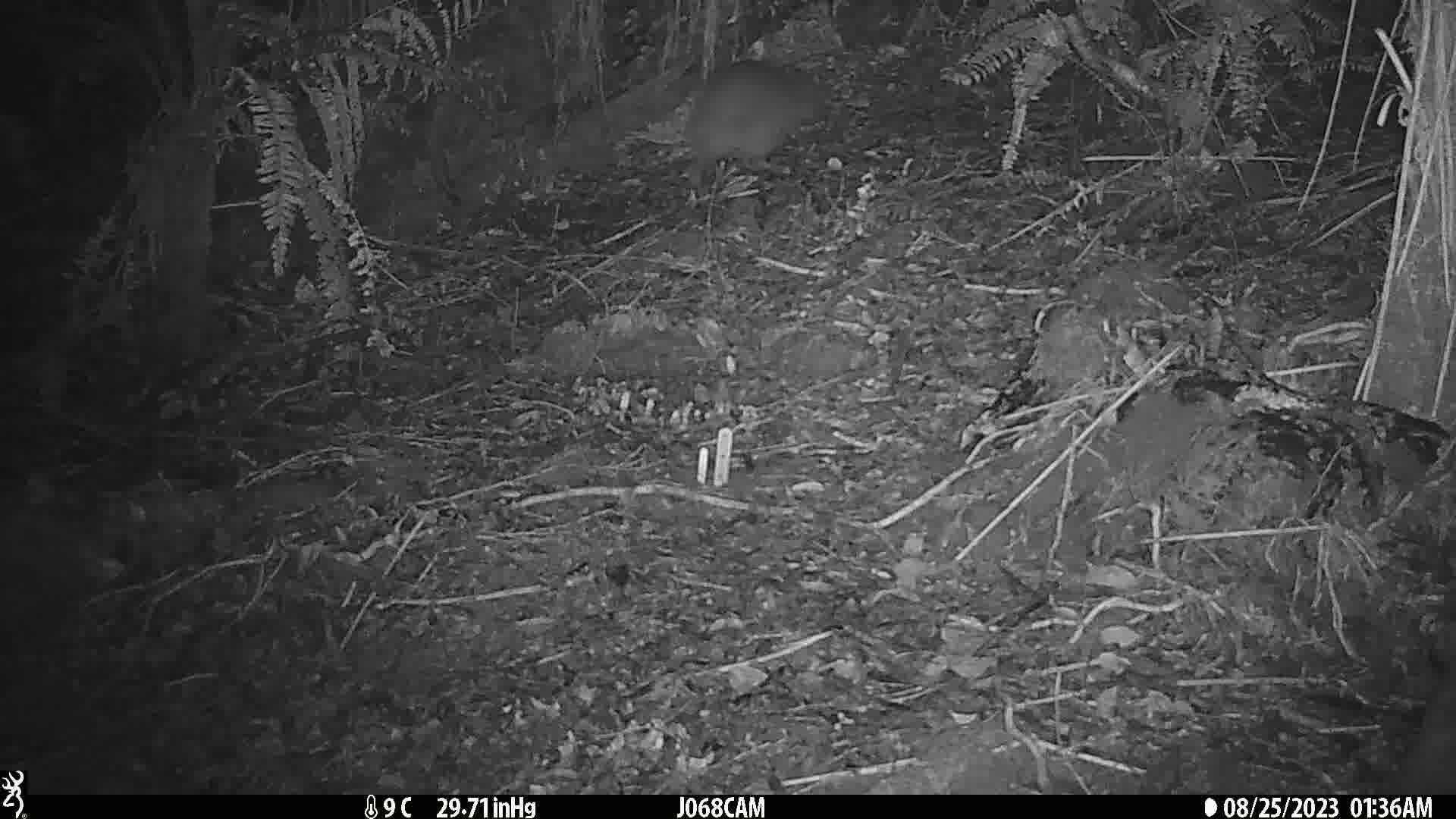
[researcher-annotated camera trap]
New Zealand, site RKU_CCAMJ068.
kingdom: Animalia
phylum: Chordata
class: Aves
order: Apterygiformes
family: Apterygidae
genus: Apteryx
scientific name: Apteryx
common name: kiwi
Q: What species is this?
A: Kiwi (Apteryx).